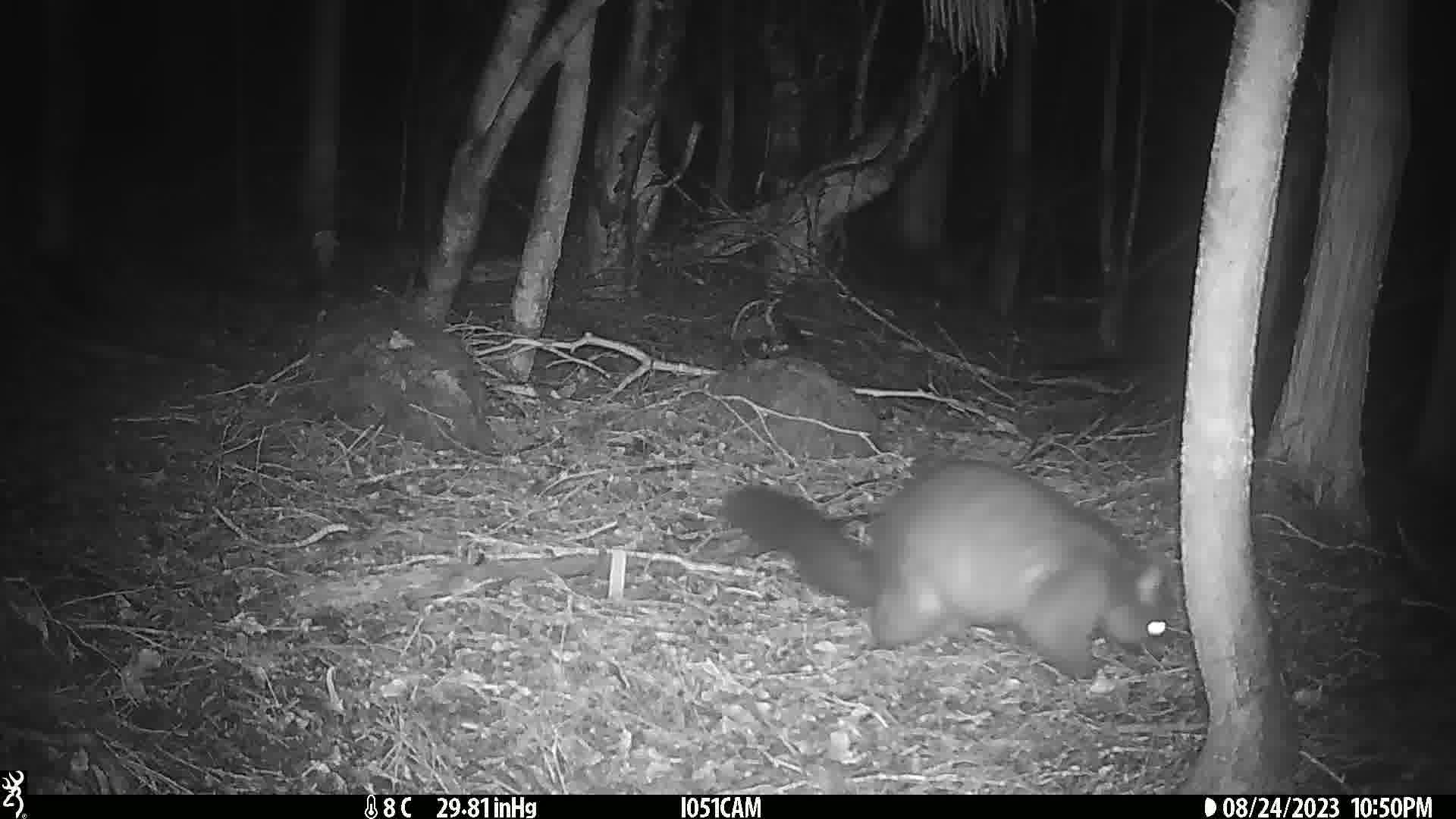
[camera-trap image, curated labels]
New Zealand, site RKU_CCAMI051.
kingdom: Animalia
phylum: Chordata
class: Mammalia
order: Diprotodontia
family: Phalangeridae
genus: Trichosurus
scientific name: Trichosurus vulpecula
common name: common brushtail possum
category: possum